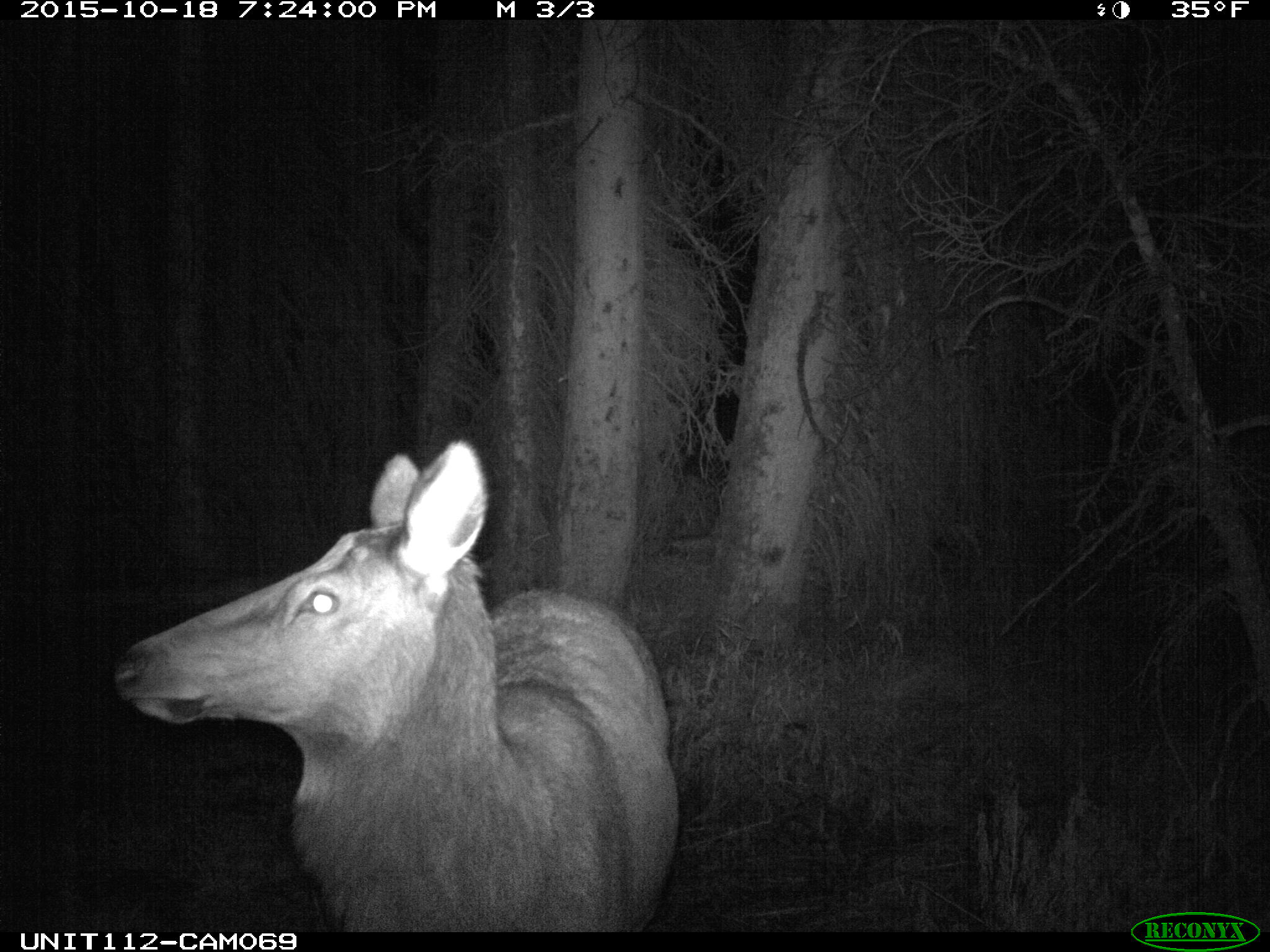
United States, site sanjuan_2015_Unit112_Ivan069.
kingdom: Animalia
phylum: Chordata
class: Mammalia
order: Artiodactyla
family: Cervidae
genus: Cervus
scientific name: Cervus elaphus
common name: red deer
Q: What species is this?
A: Cervus elaphus (red deer).